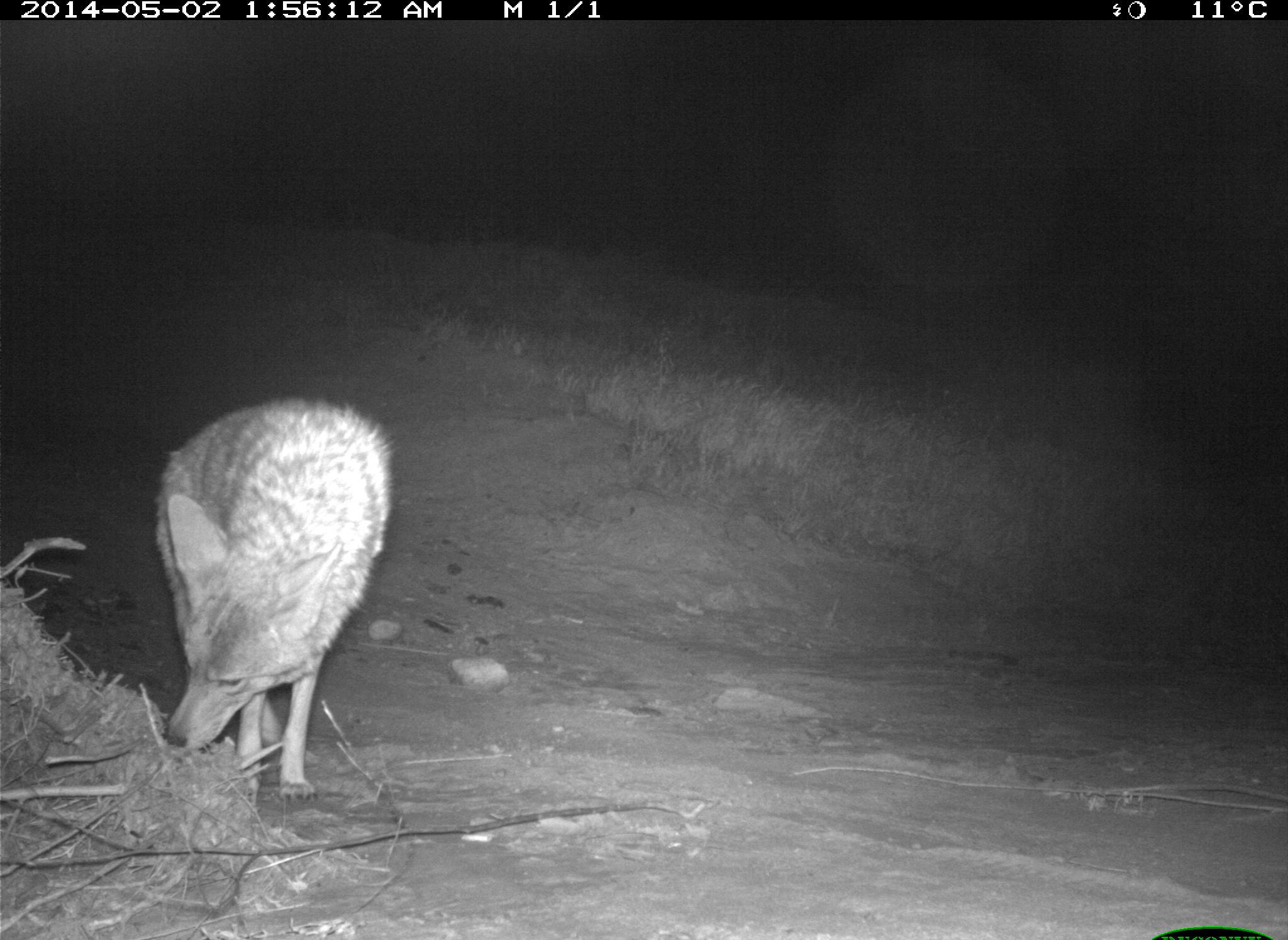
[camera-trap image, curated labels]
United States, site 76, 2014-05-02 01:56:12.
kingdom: Animalia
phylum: Chordata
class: Mammalia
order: Carnivora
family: Canidae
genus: Canis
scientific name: Canis latrans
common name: coyote